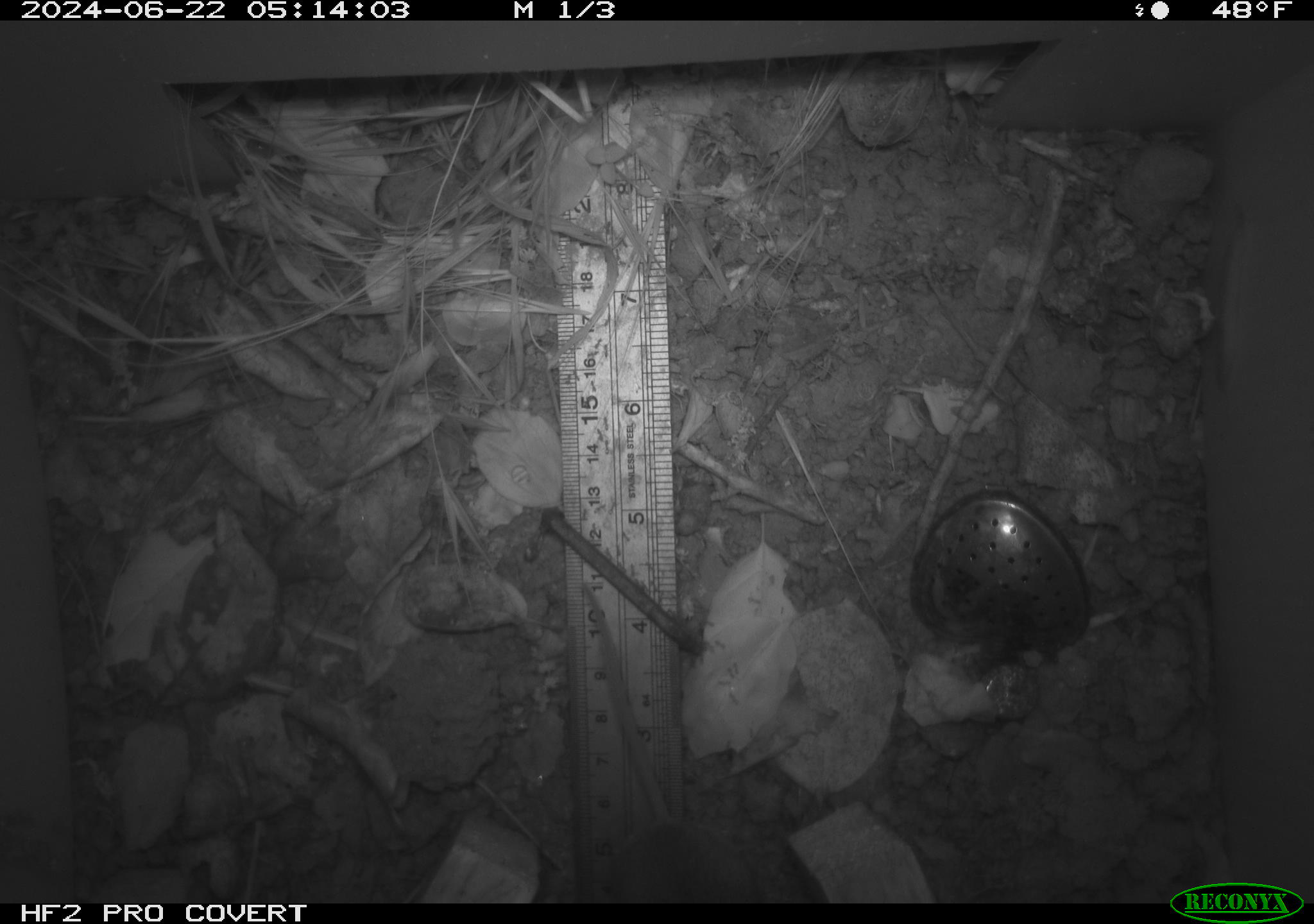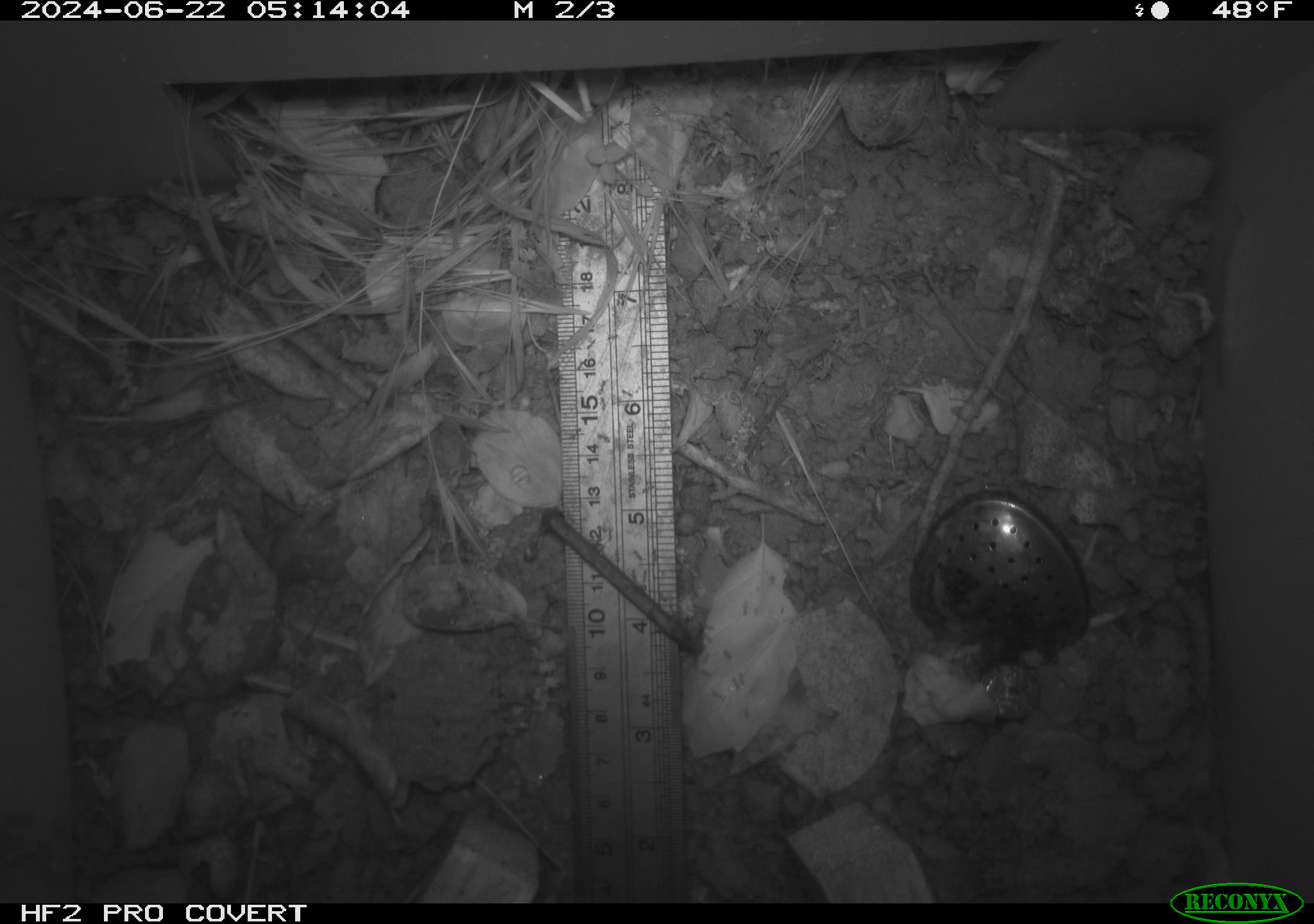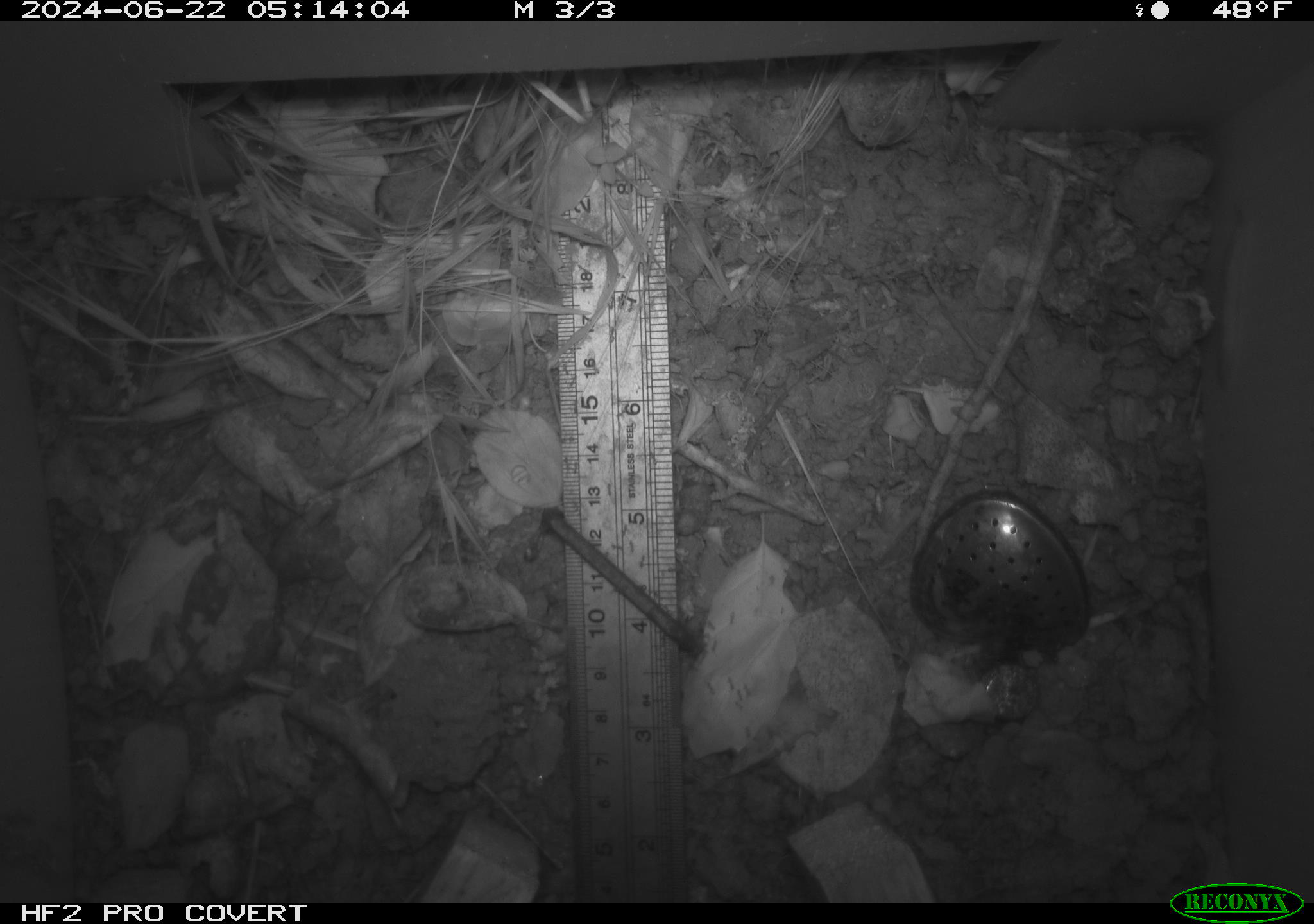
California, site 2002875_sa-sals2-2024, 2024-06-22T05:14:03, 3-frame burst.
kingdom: Animalia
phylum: Chordata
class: Mammalia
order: Rodentia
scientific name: Rodentia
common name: rodent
Rodent (Rodentia).